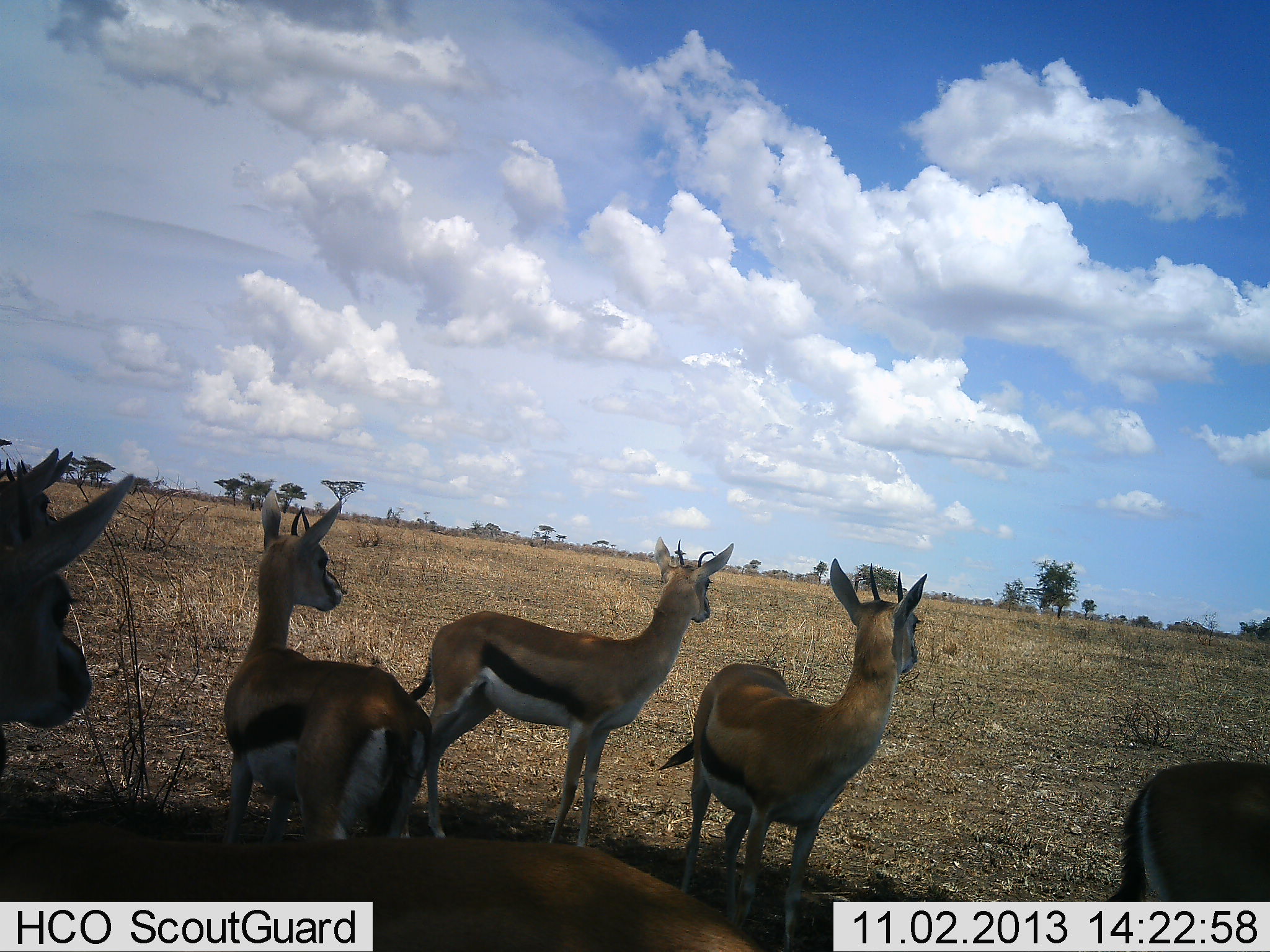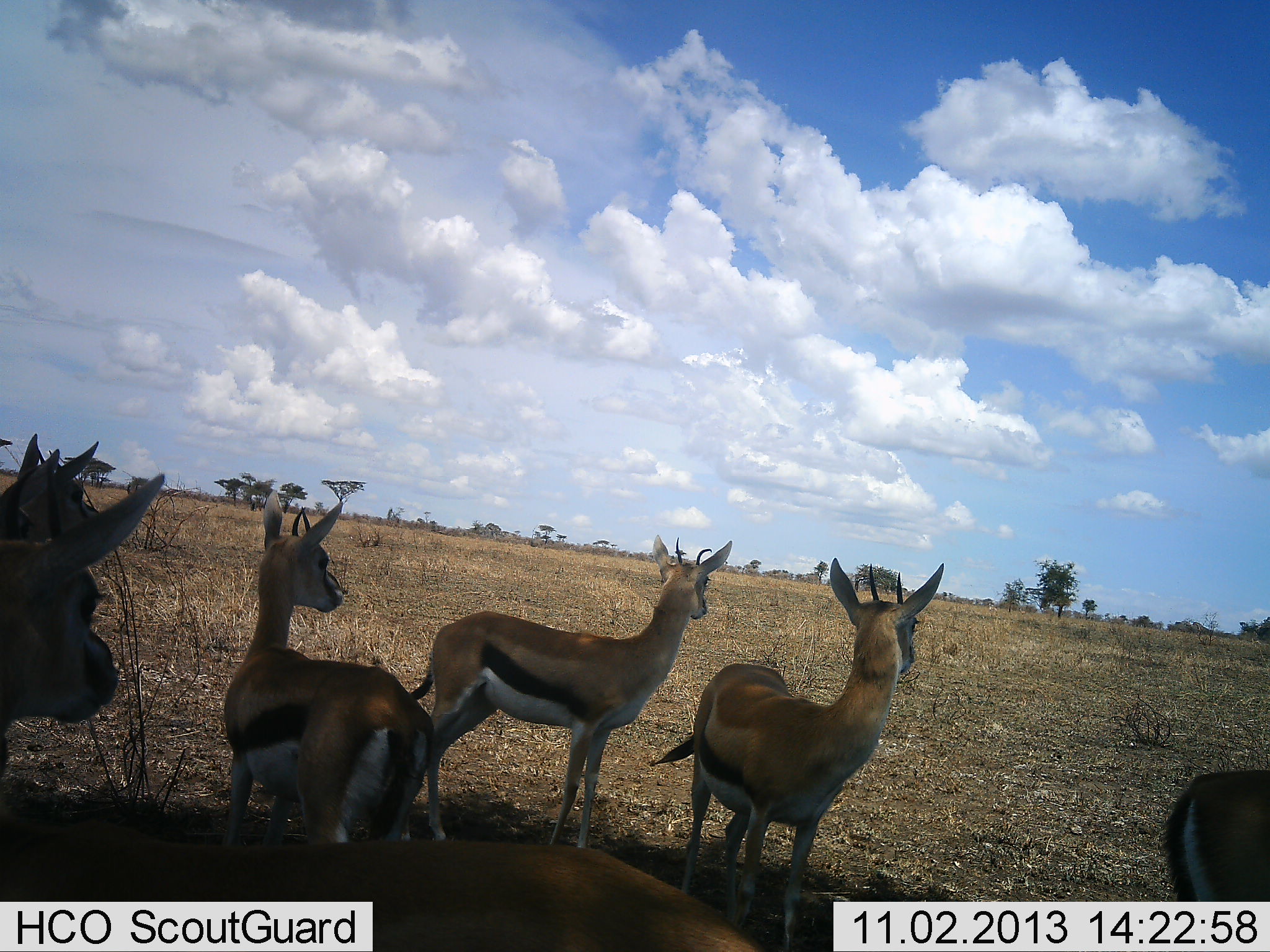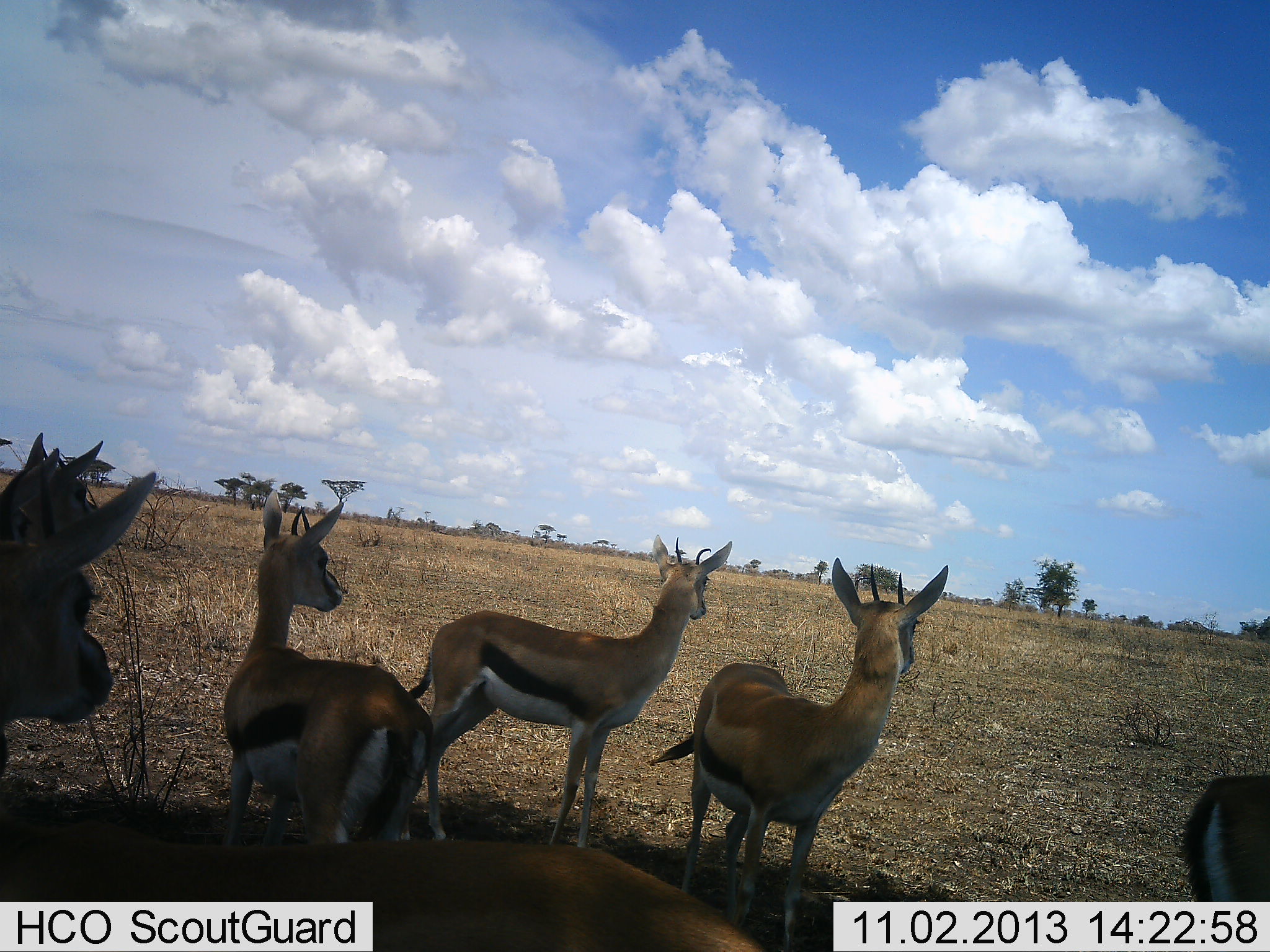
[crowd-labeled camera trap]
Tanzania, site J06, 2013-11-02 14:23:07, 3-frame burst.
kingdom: Animalia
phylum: Chordata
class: Mammalia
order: Artiodactyla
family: Bovidae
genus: Eudorcas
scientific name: Eudorcas thomsonii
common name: thomson's gazelle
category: gazellethomsons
Gazellethomsons (thomson's gazelle) (Eudorcas thomsonii), count 6. Behavior (volunteer vote fractions): standing 90%, resting 10%, moving 0%, interacting 10%. Young present (vote fraction): 0%. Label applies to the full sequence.